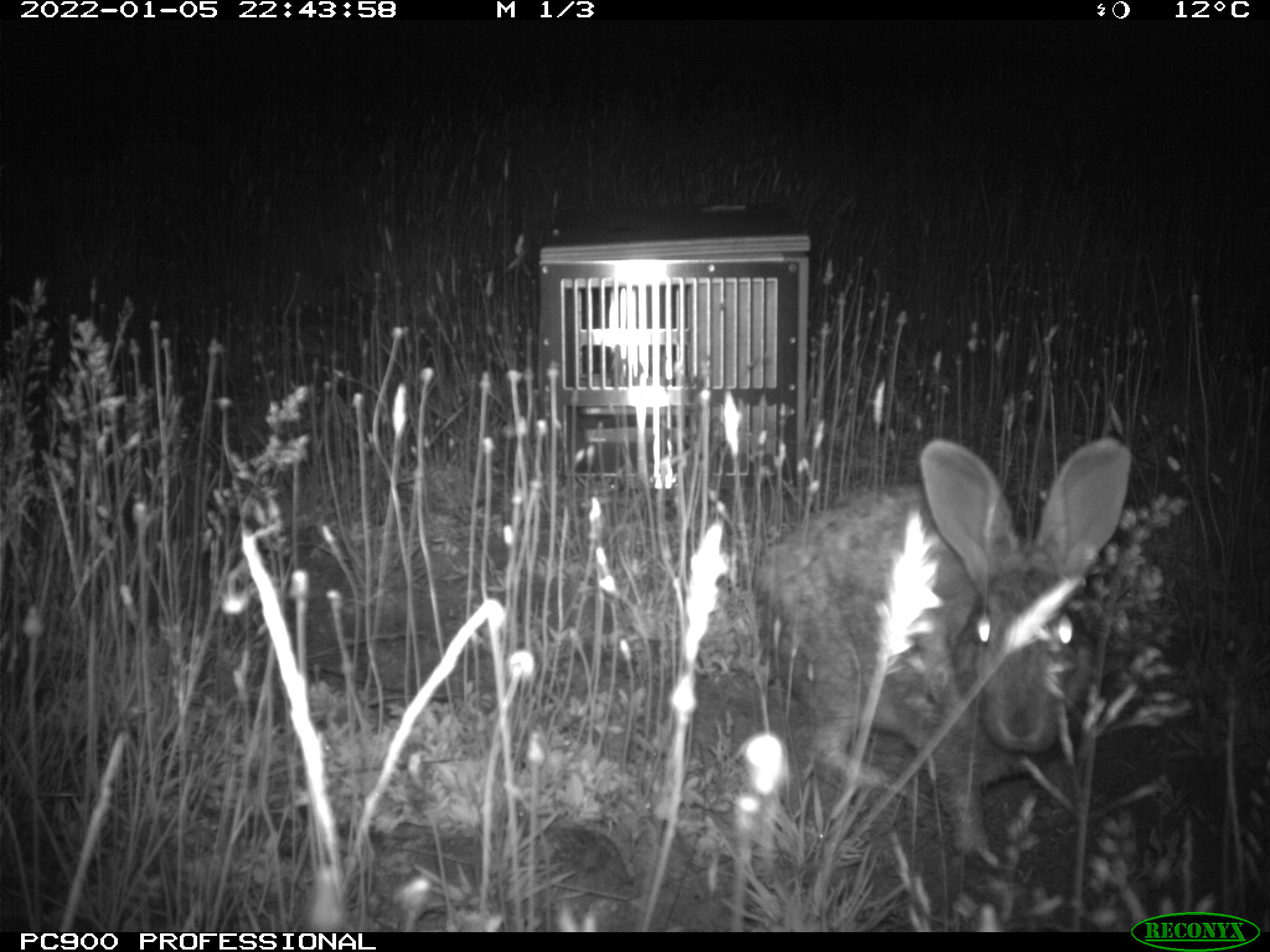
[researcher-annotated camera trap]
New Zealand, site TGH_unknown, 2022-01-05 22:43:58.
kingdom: Animalia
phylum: Chordata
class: Mammalia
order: Lagomorpha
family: Leporidae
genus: Oryctolagus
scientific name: Oryctolagus cuniculus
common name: european rabbit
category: rabbit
Rabbit (european rabbit) (Oryctolagus cuniculus).